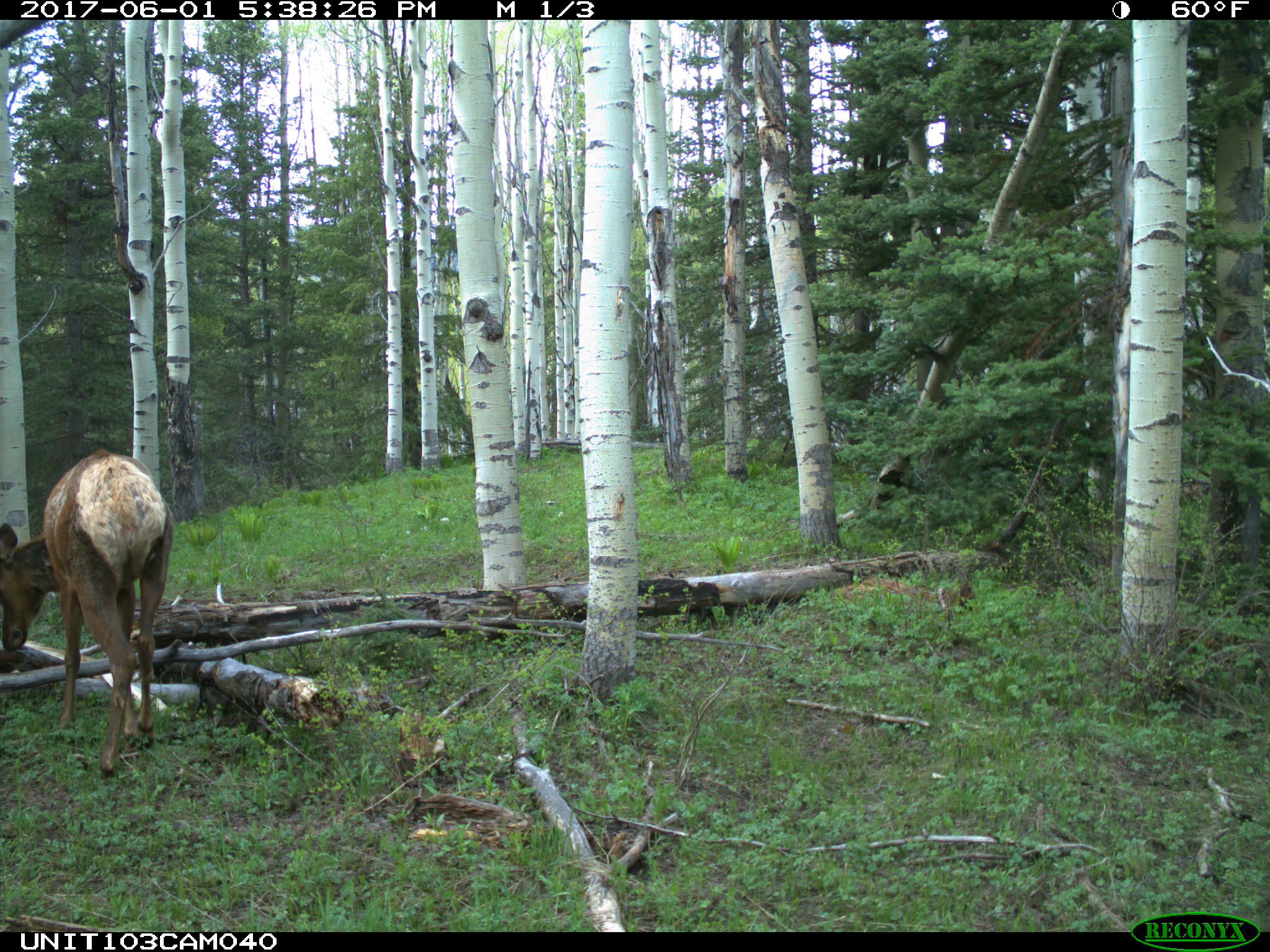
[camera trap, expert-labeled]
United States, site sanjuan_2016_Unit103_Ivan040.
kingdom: Animalia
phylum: Chordata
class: Mammalia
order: Artiodactyla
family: Cervidae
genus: Cervus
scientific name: Cervus elaphus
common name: red deer